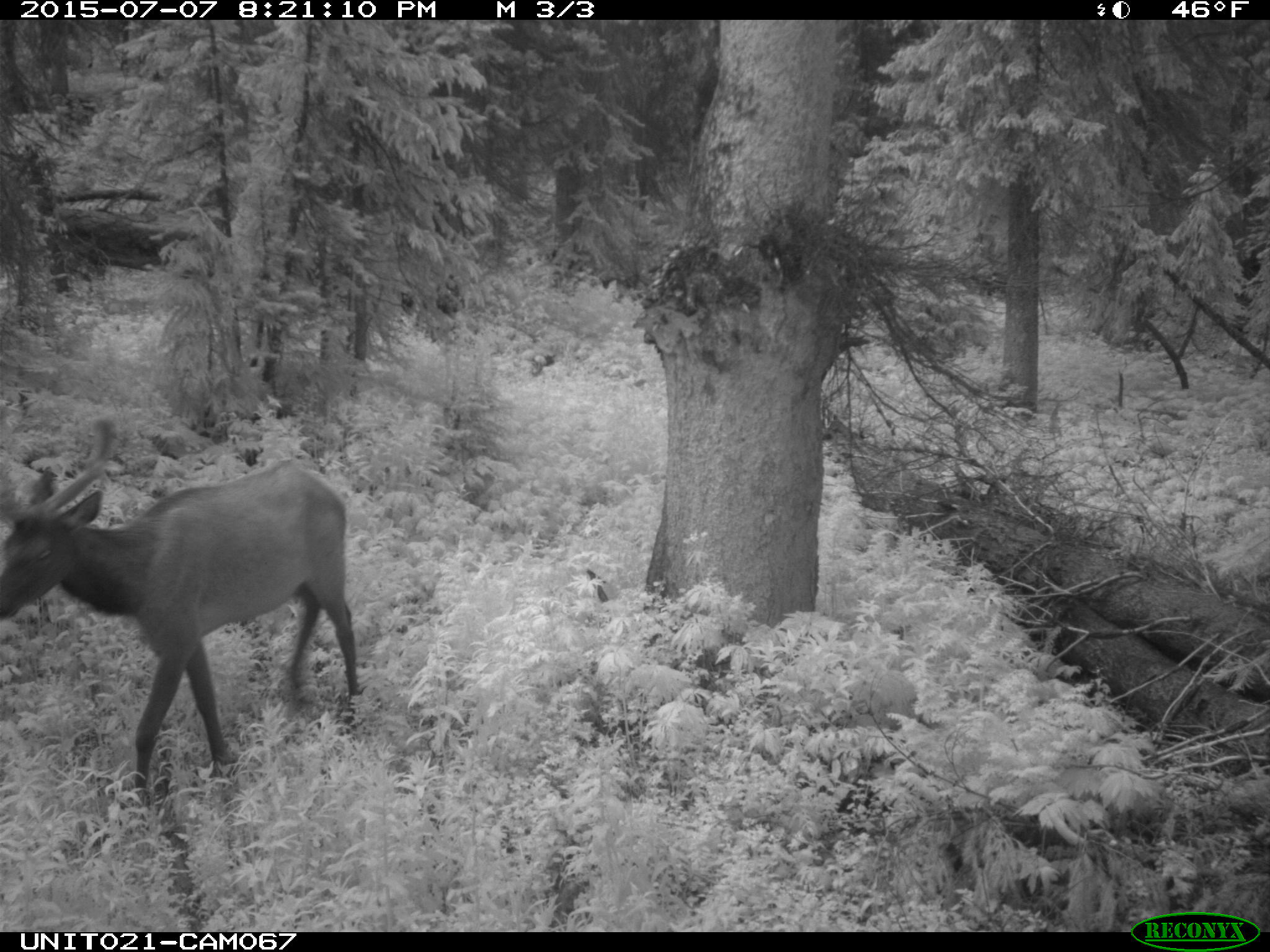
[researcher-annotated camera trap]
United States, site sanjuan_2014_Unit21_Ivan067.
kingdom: Animalia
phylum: Chordata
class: Mammalia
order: Artiodactyla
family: Cervidae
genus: Cervus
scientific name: Cervus elaphus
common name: red deer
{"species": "Cervus elaphus (red deer)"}